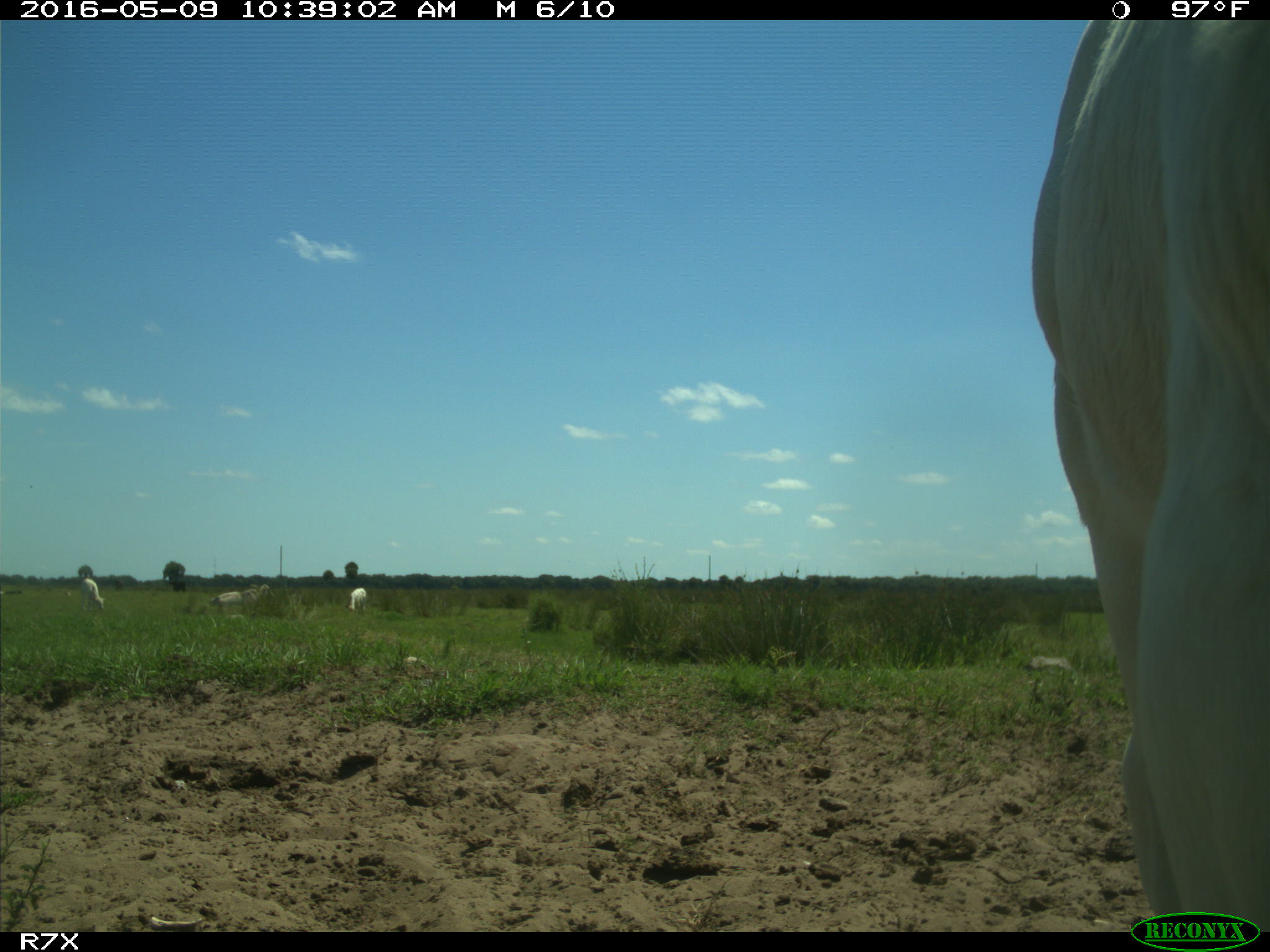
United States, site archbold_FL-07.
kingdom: Animalia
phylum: Chordata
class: Mammalia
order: Artiodactyla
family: Bovidae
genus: Bos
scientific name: Bos taurus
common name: domestic cow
Bos taurus (domestic cow).